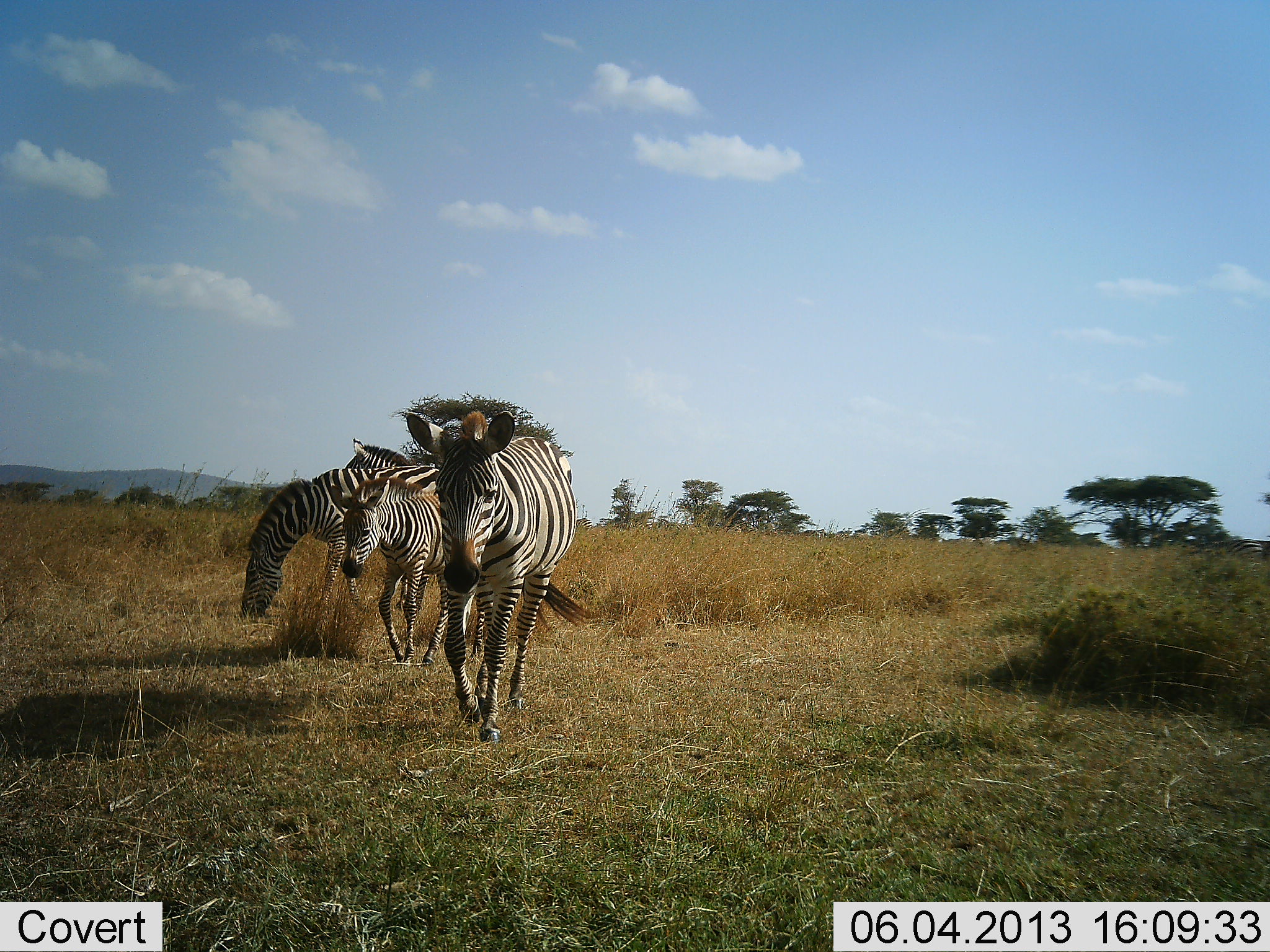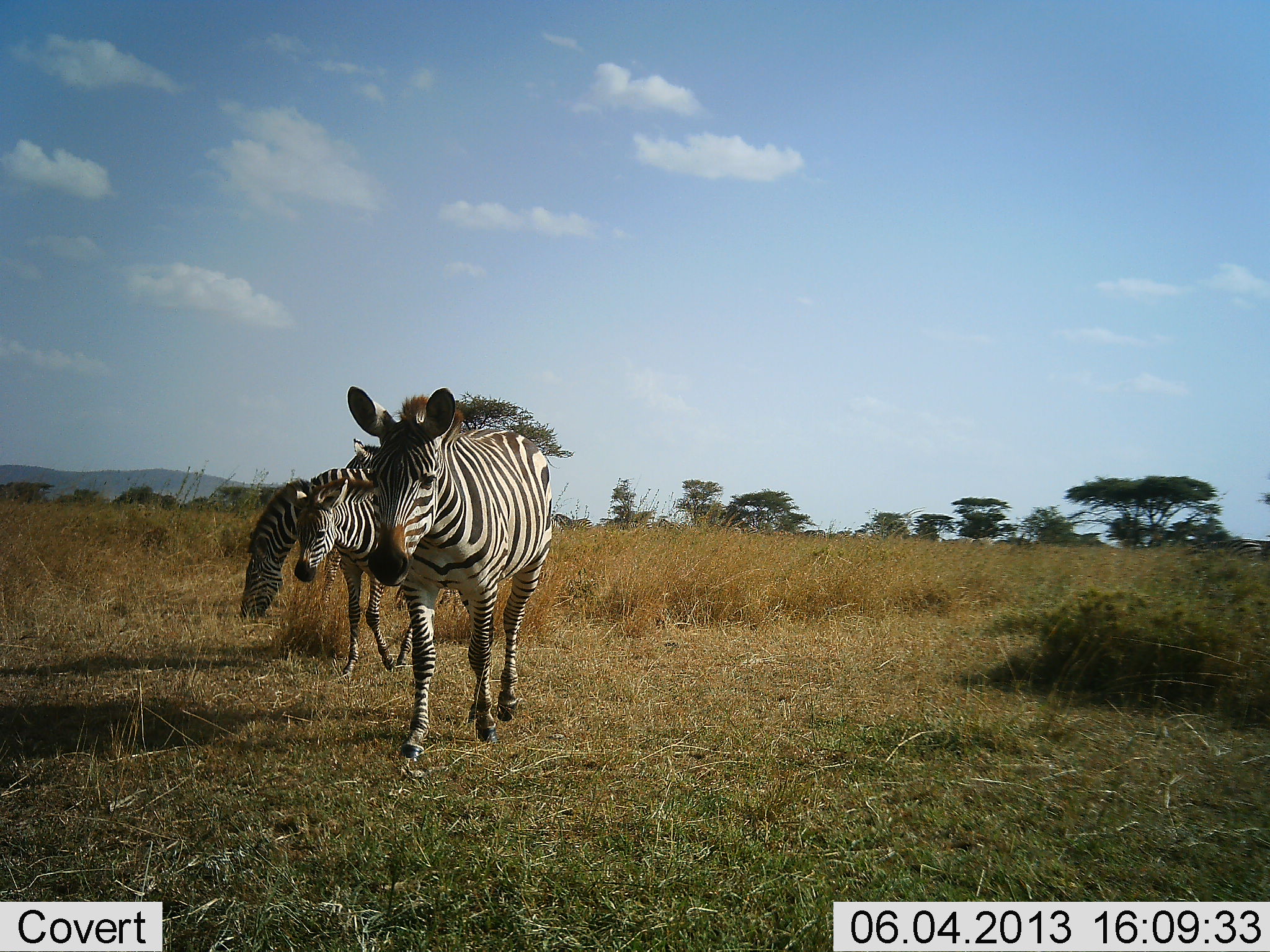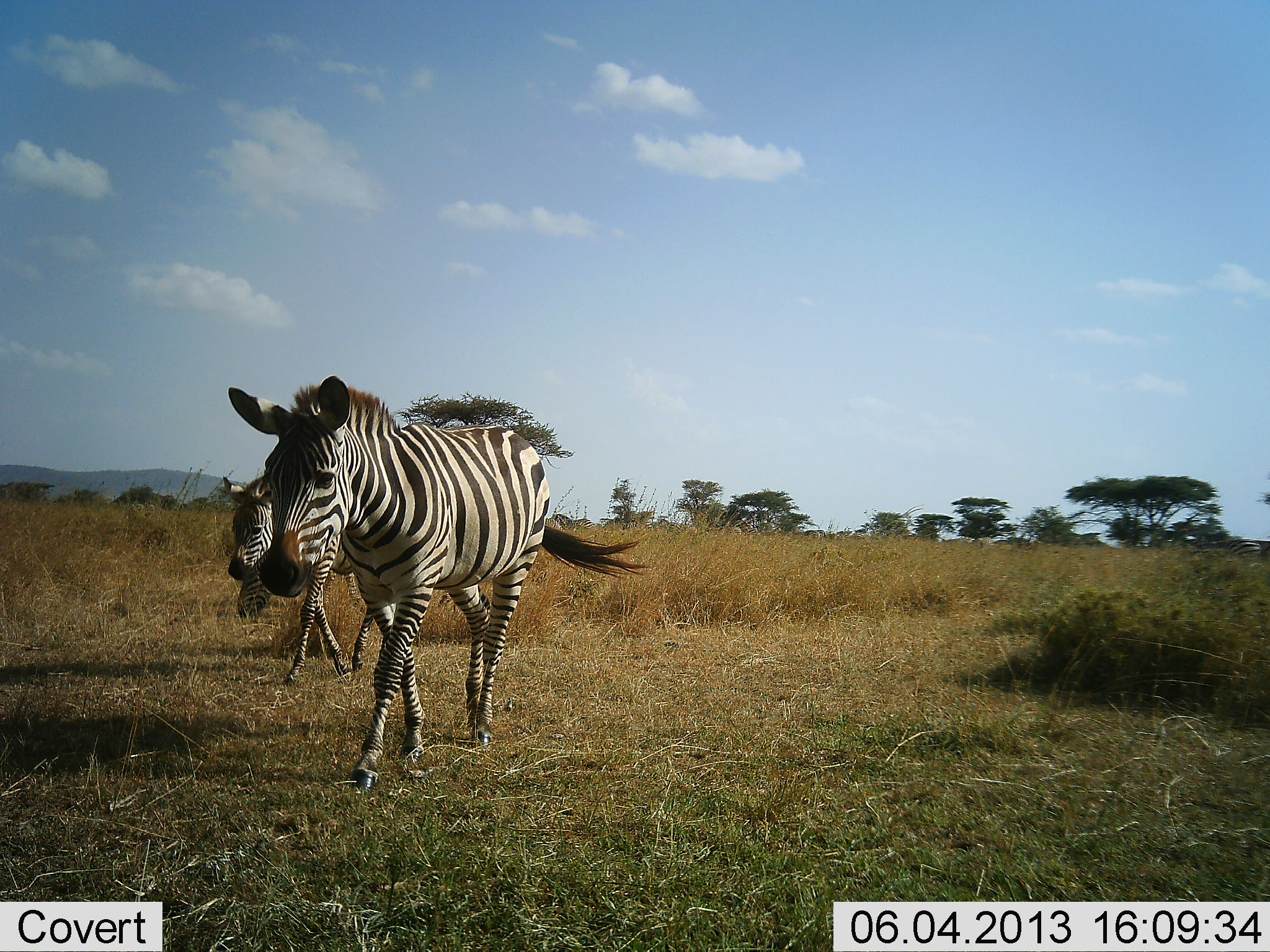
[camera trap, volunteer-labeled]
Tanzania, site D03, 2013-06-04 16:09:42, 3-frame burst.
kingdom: Animalia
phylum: Chordata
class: Mammalia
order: Perissodactyla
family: Equidae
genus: Equus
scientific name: Equus quagga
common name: plains zebra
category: zebra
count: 4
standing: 73%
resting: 0%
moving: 100%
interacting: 0%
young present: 45%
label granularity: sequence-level